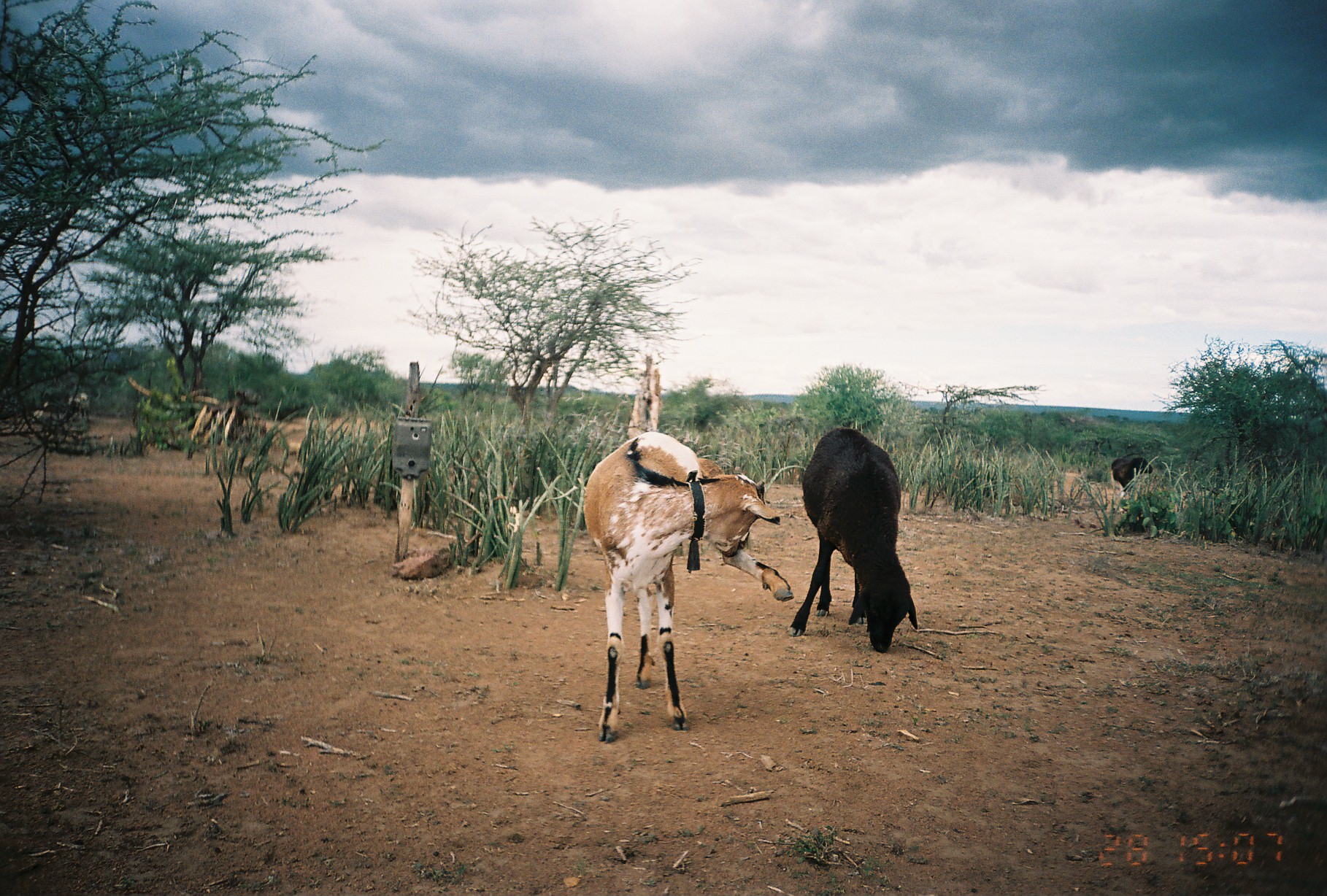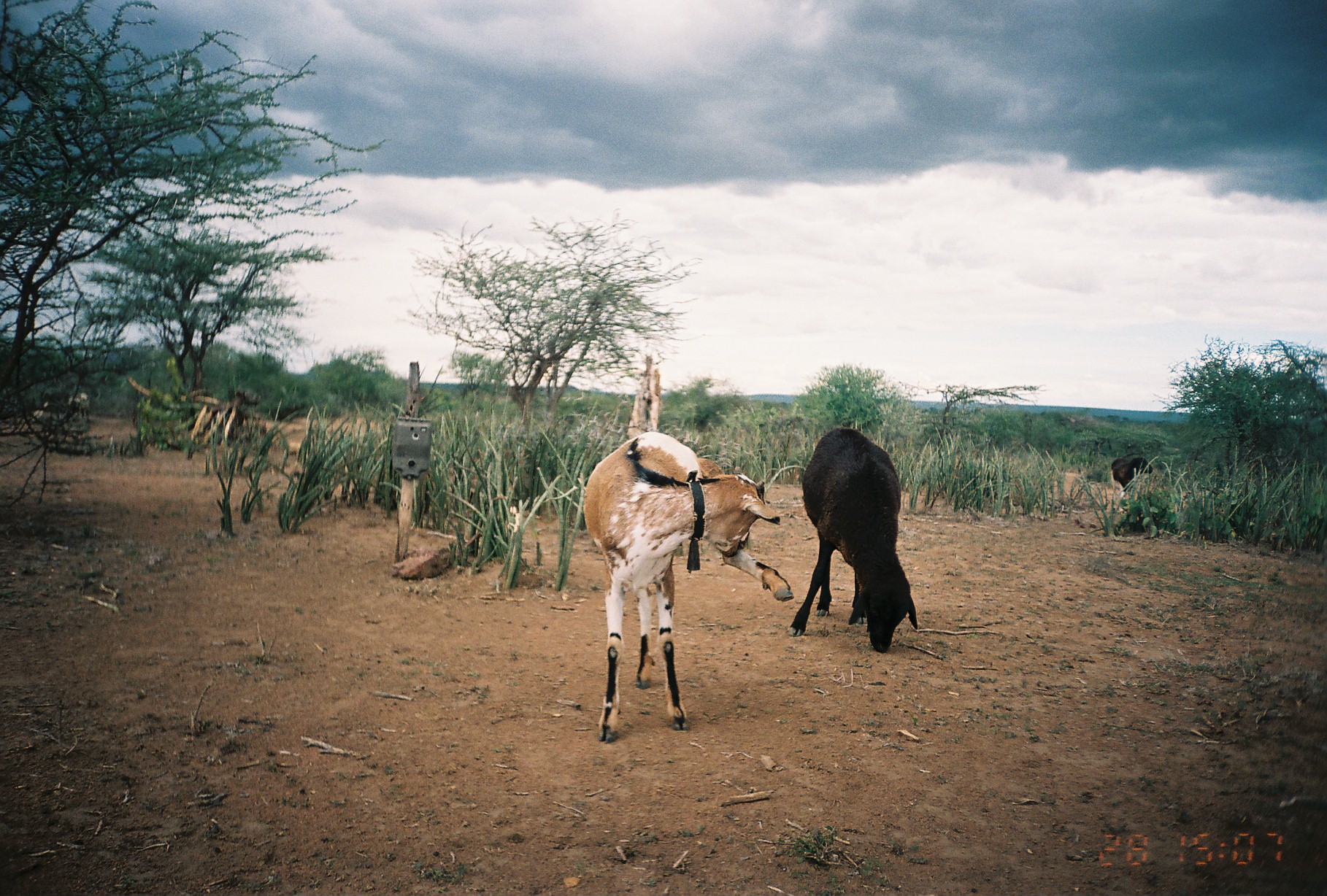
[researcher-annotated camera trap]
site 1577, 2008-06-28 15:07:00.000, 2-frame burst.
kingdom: Animalia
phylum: Chordata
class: Mammalia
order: Artiodactyla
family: Bovidae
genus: Capra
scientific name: Capra aegagrus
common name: wild goat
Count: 1.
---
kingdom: Animalia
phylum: Chordata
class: Mammalia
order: Artiodactyla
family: Bovidae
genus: Ovis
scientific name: Ovis aries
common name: domestic sheep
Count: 2.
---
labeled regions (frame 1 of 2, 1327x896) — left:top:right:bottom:
capra aegagrus: 583:431:795:742; 784:425:917:652; 1109:453:1152:512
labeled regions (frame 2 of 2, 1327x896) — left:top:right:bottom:
ovis aries: 583:431:796:747; 785:425:918:654; 1107:452:1153:508